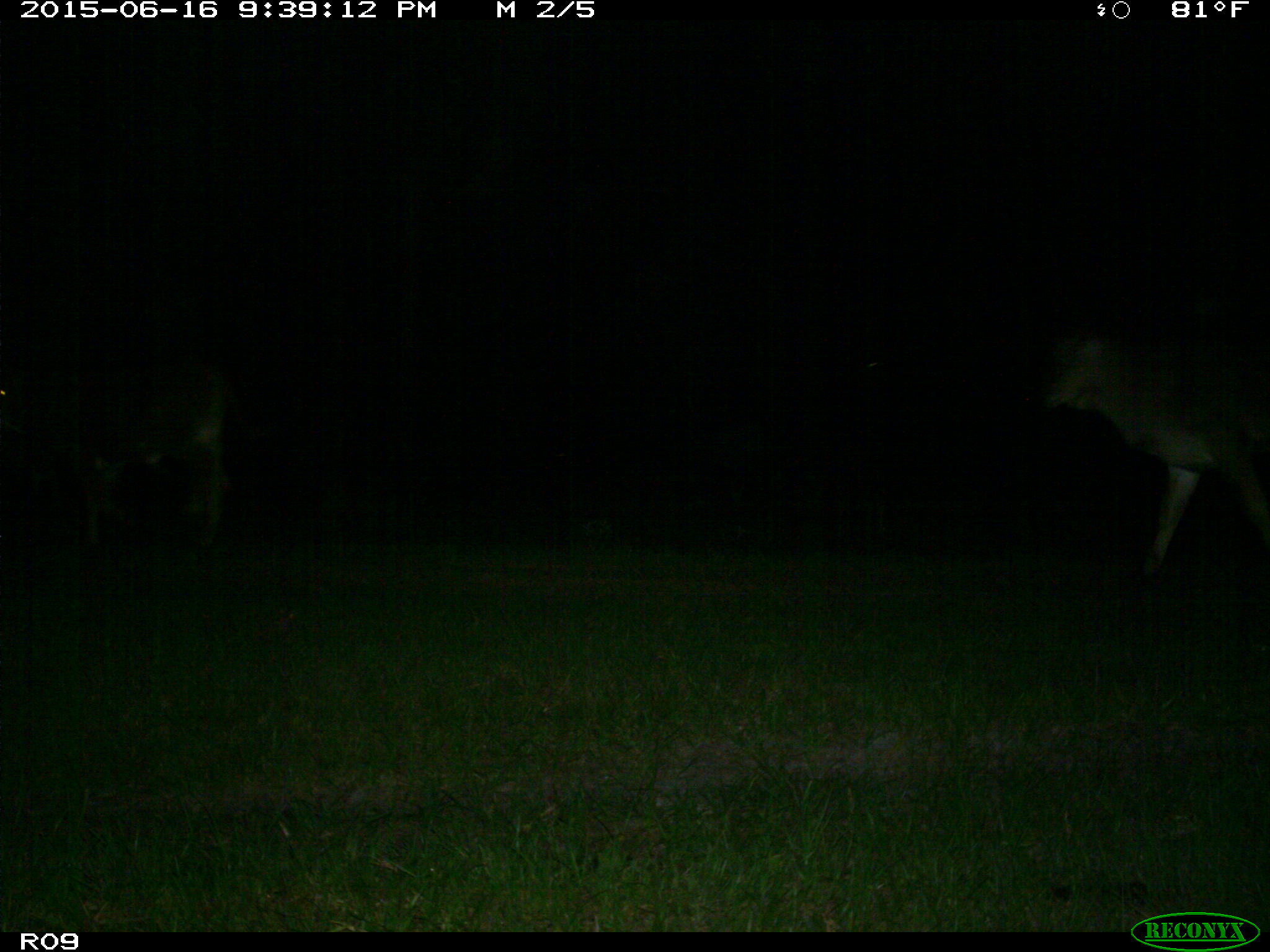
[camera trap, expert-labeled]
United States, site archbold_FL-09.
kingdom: Animalia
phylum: Chordata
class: Mammalia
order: Artiodactyla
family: Bovidae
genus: Bos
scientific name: Bos taurus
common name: domestic cow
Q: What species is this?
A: Bos taurus (domestic cow).